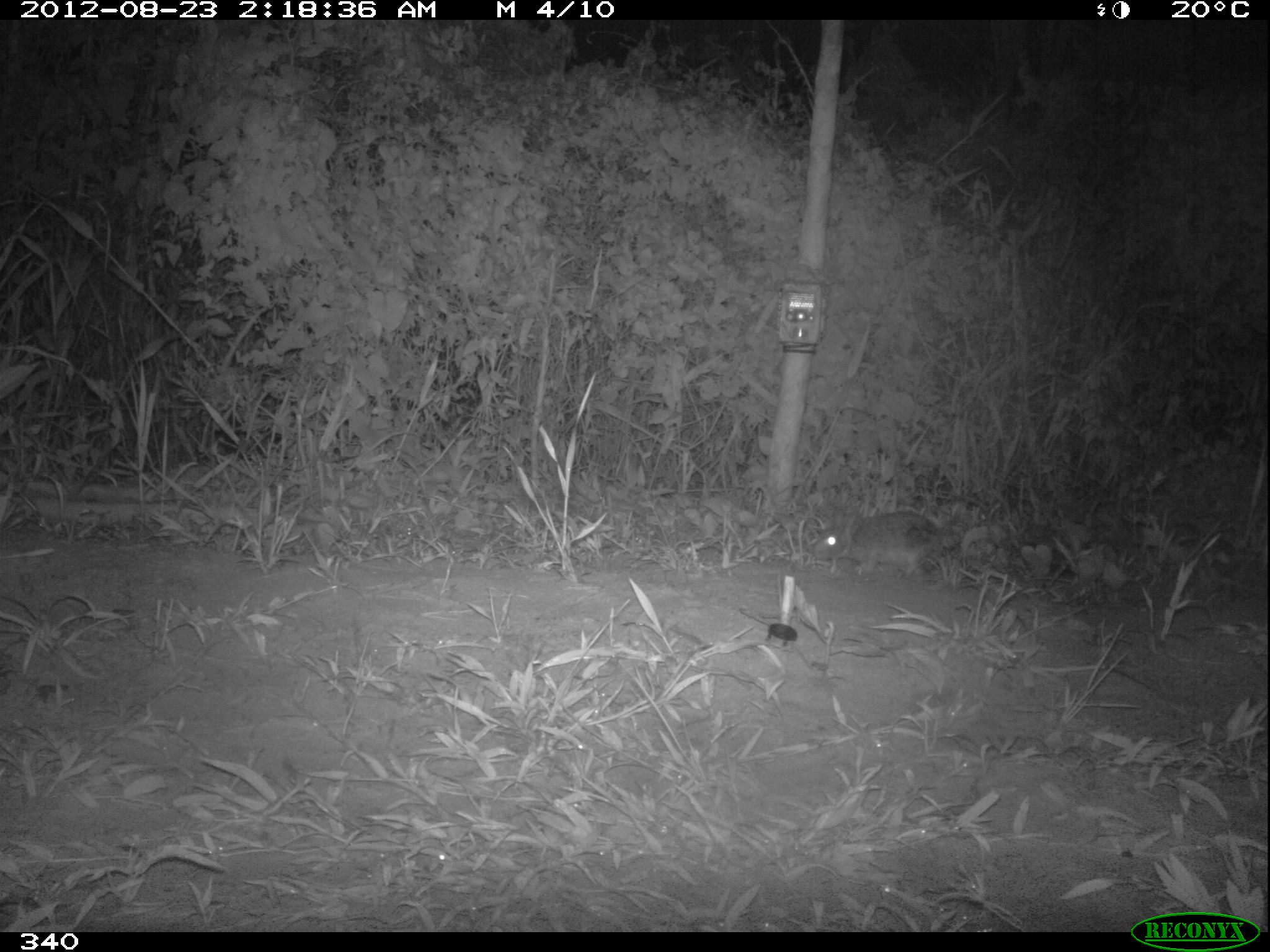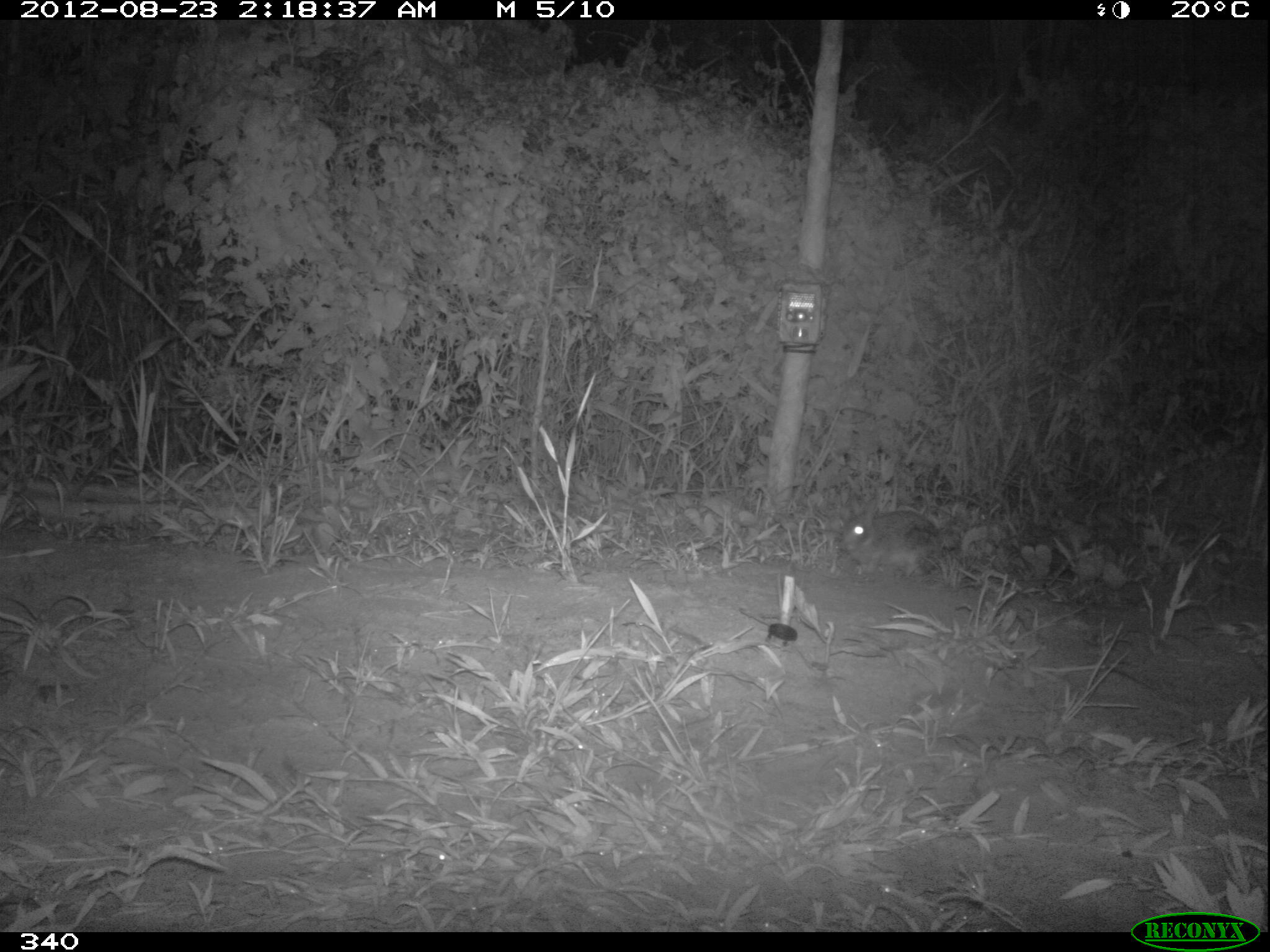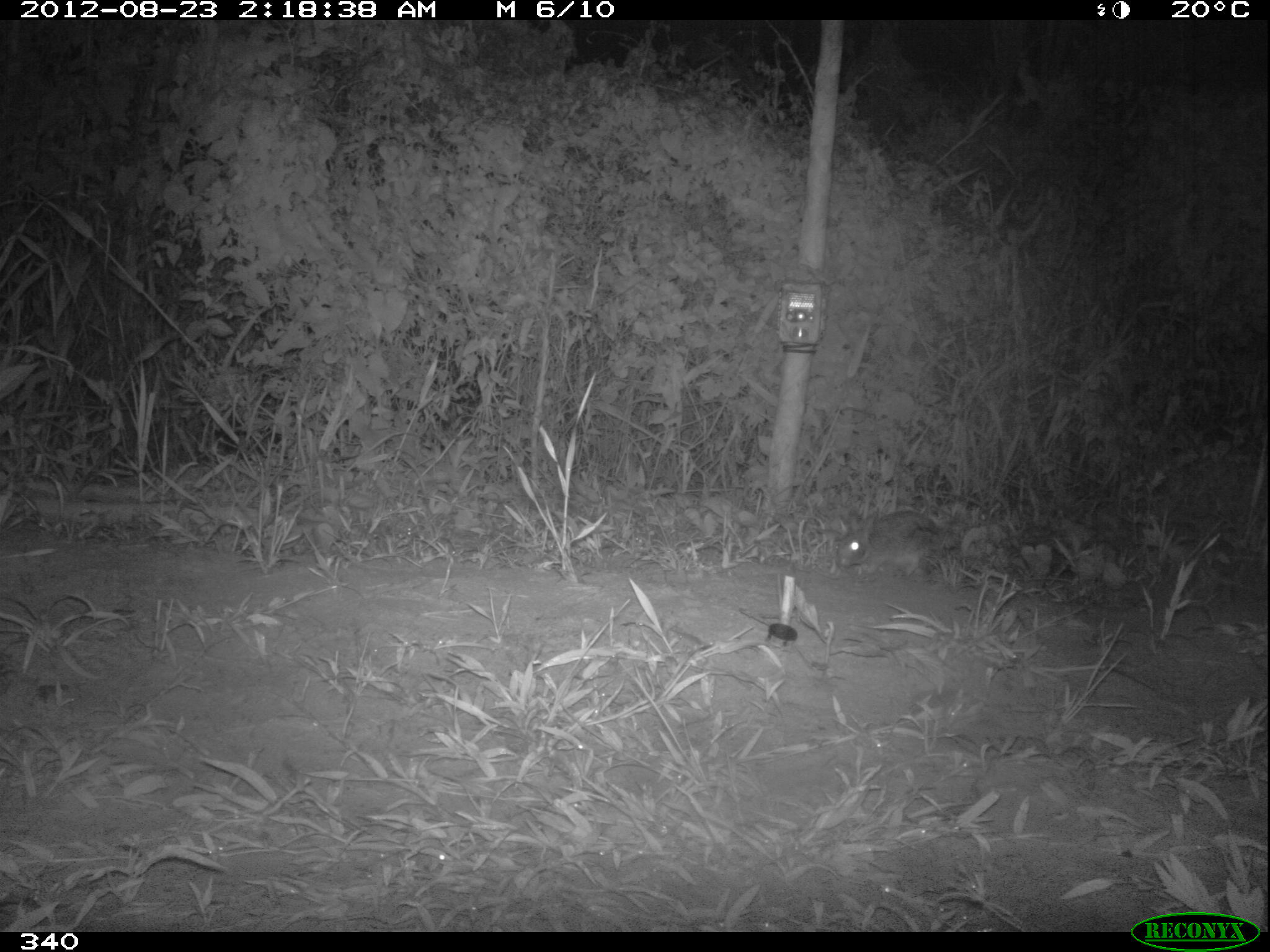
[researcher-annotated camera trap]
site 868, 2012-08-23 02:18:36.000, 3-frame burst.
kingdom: Animalia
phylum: Chordata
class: Mammalia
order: Lagomorpha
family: Leporidae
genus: Sylvilagus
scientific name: Sylvilagus brasiliensis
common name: tapeti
Sylvilagus brasiliensis (tapeti).